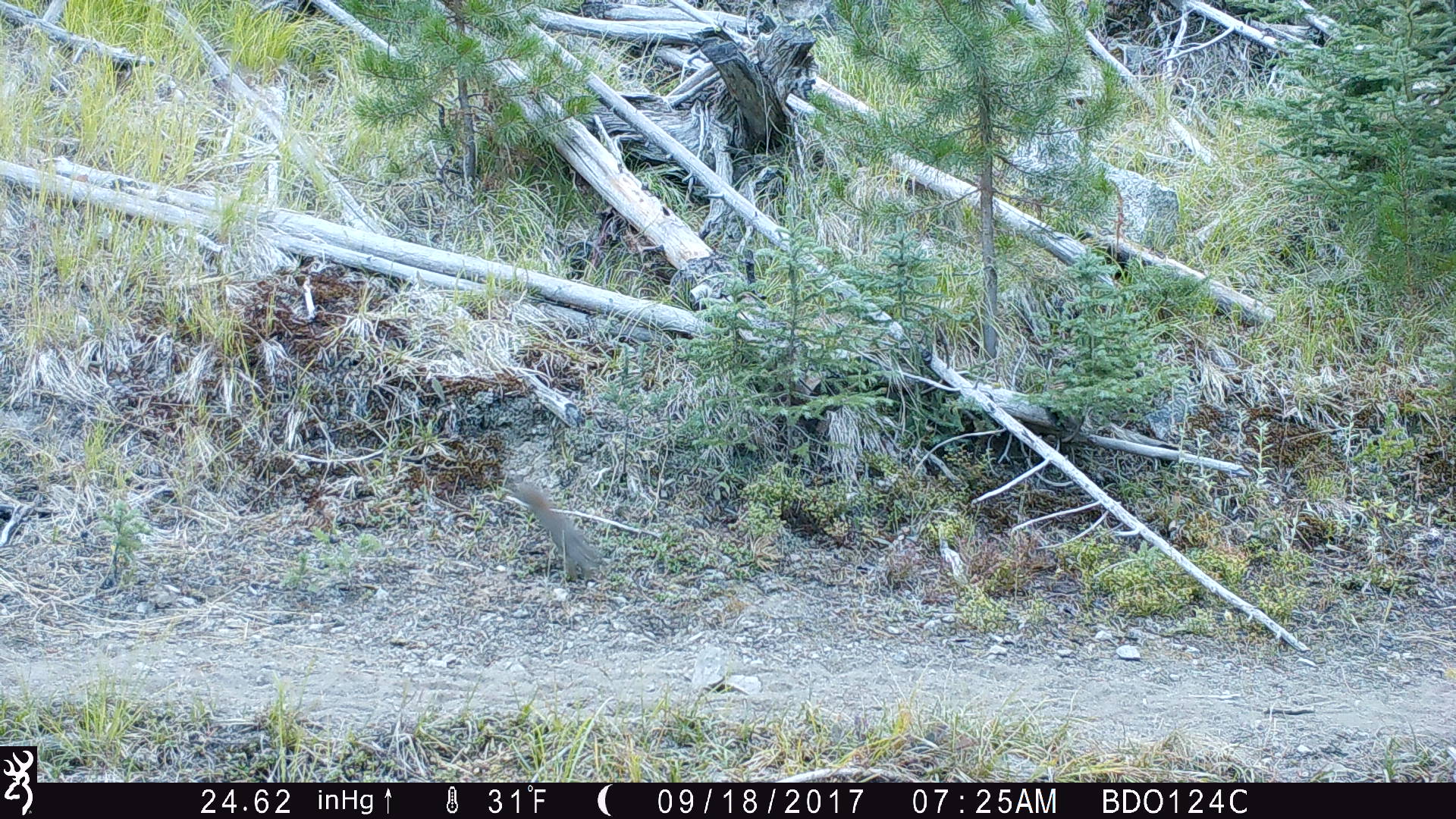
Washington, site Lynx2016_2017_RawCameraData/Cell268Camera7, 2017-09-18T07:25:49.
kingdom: Animalia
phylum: Chordata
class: Mammalia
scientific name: Mammalia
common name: small mammal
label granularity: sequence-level